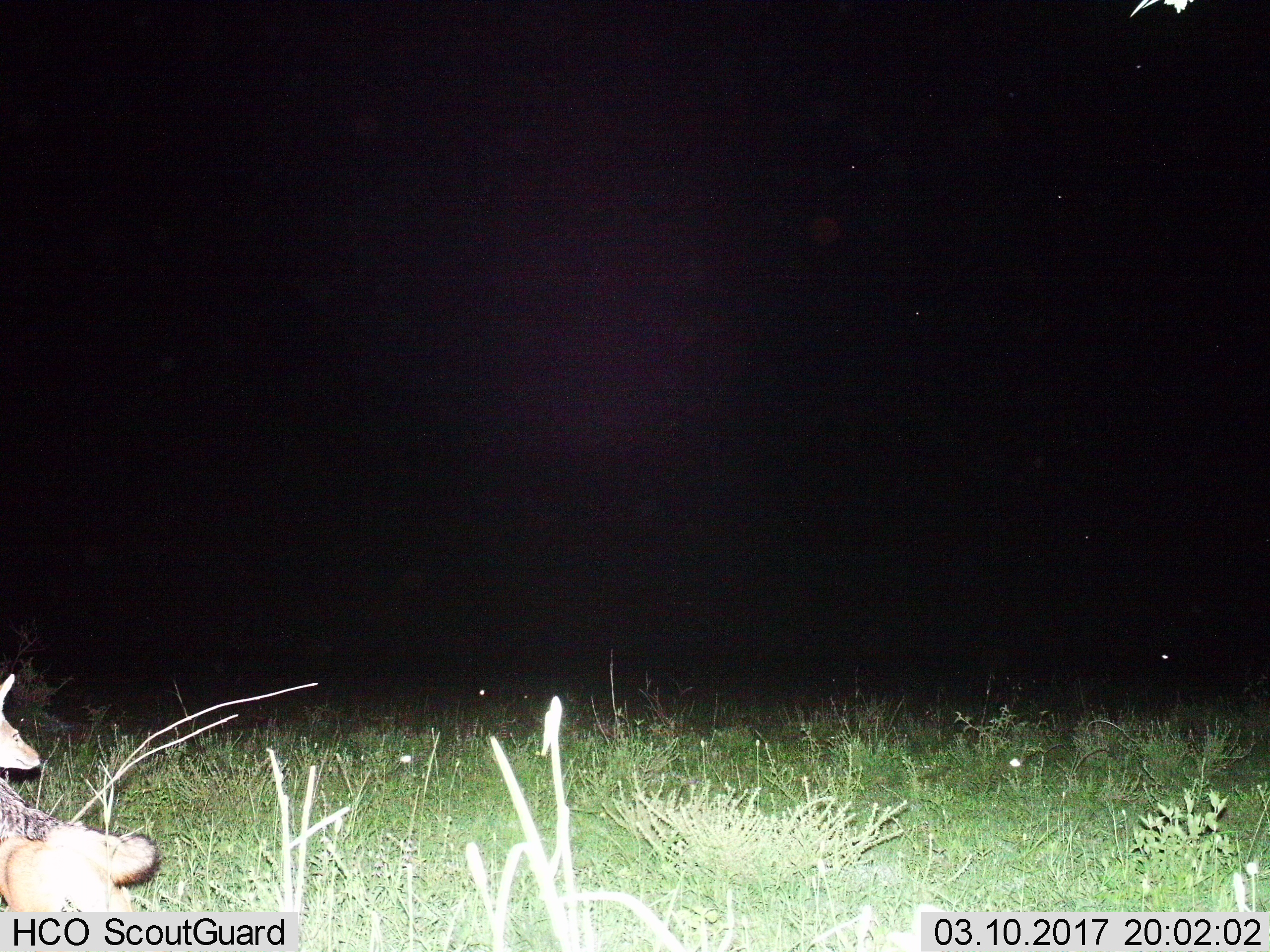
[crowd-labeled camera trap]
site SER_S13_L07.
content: unidentified animal